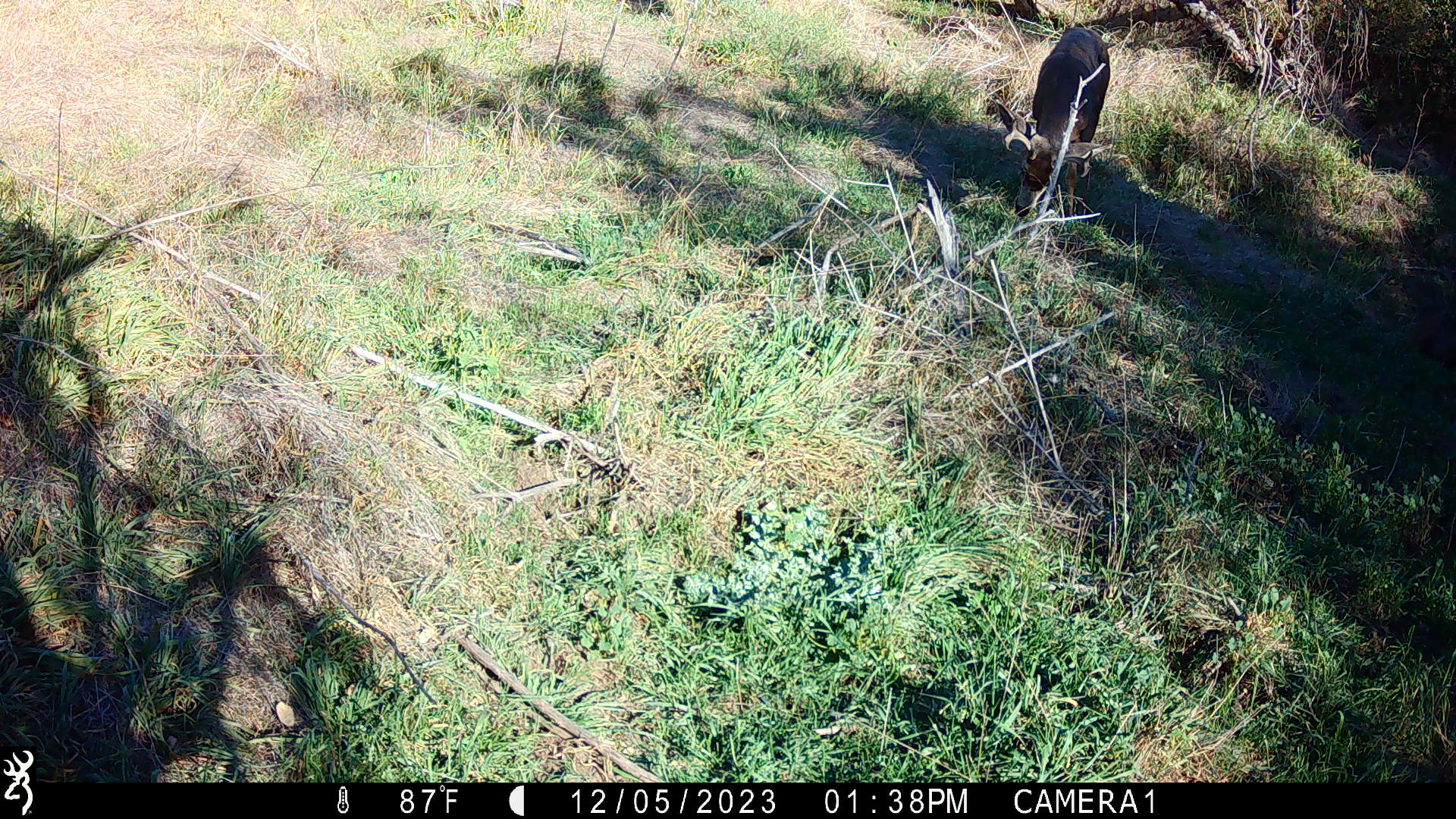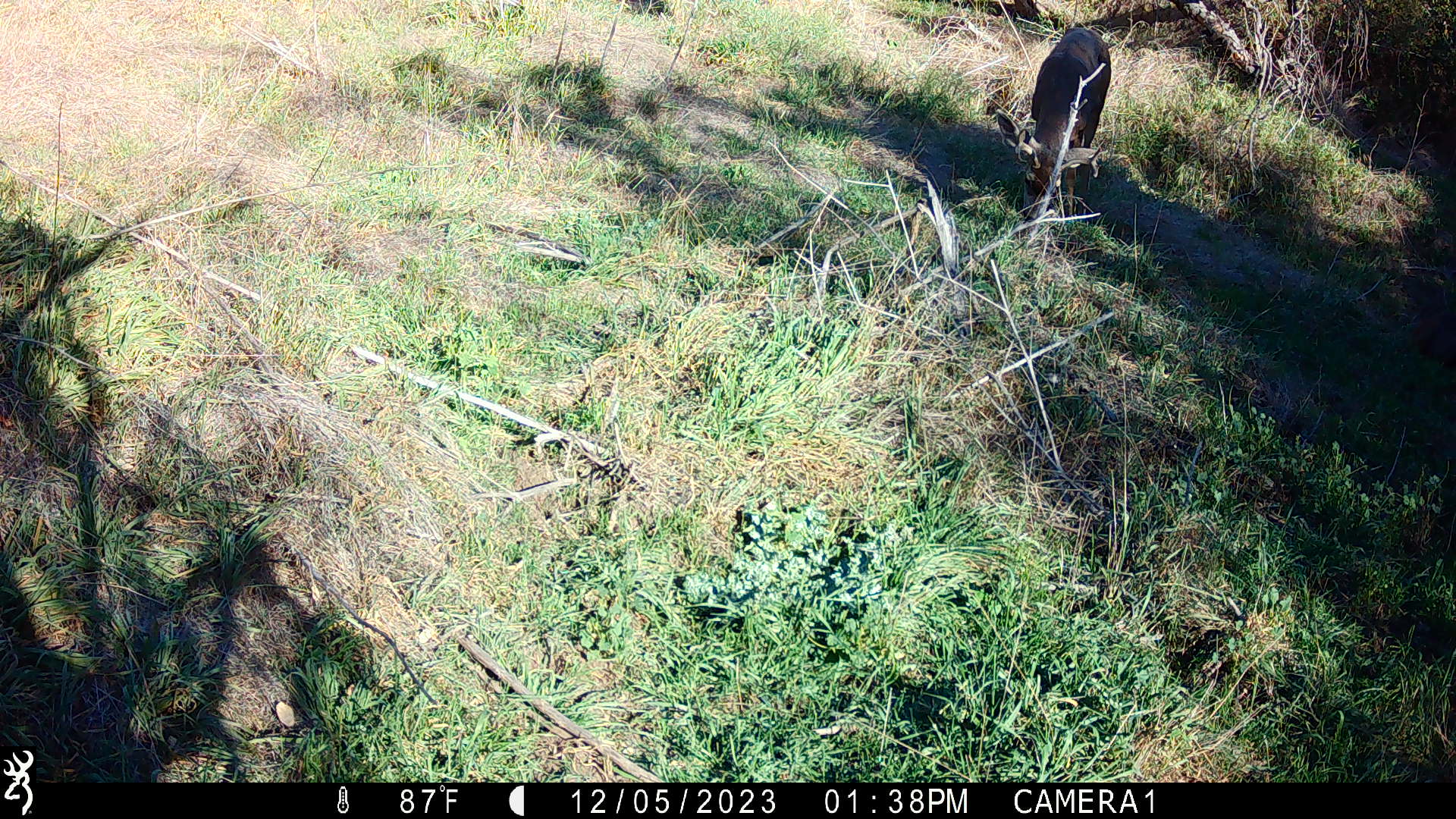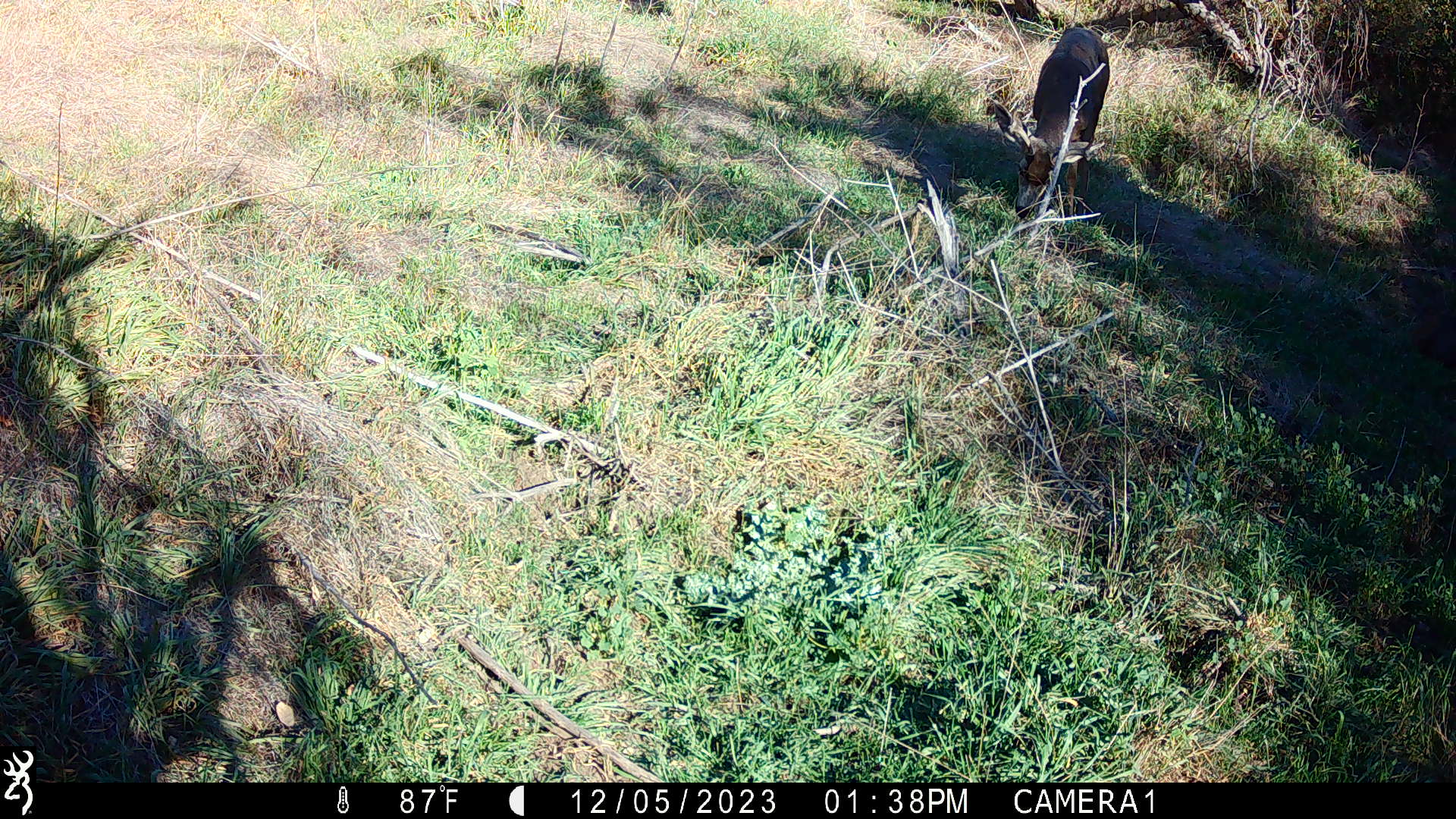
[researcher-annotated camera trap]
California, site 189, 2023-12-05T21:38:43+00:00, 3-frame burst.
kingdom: Animalia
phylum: Chordata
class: Mammalia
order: Artiodactyla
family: Cervidae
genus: Odocoileus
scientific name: Odocoileus hemionus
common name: mule deer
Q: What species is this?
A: Mule deer (Odocoileus hemionus).